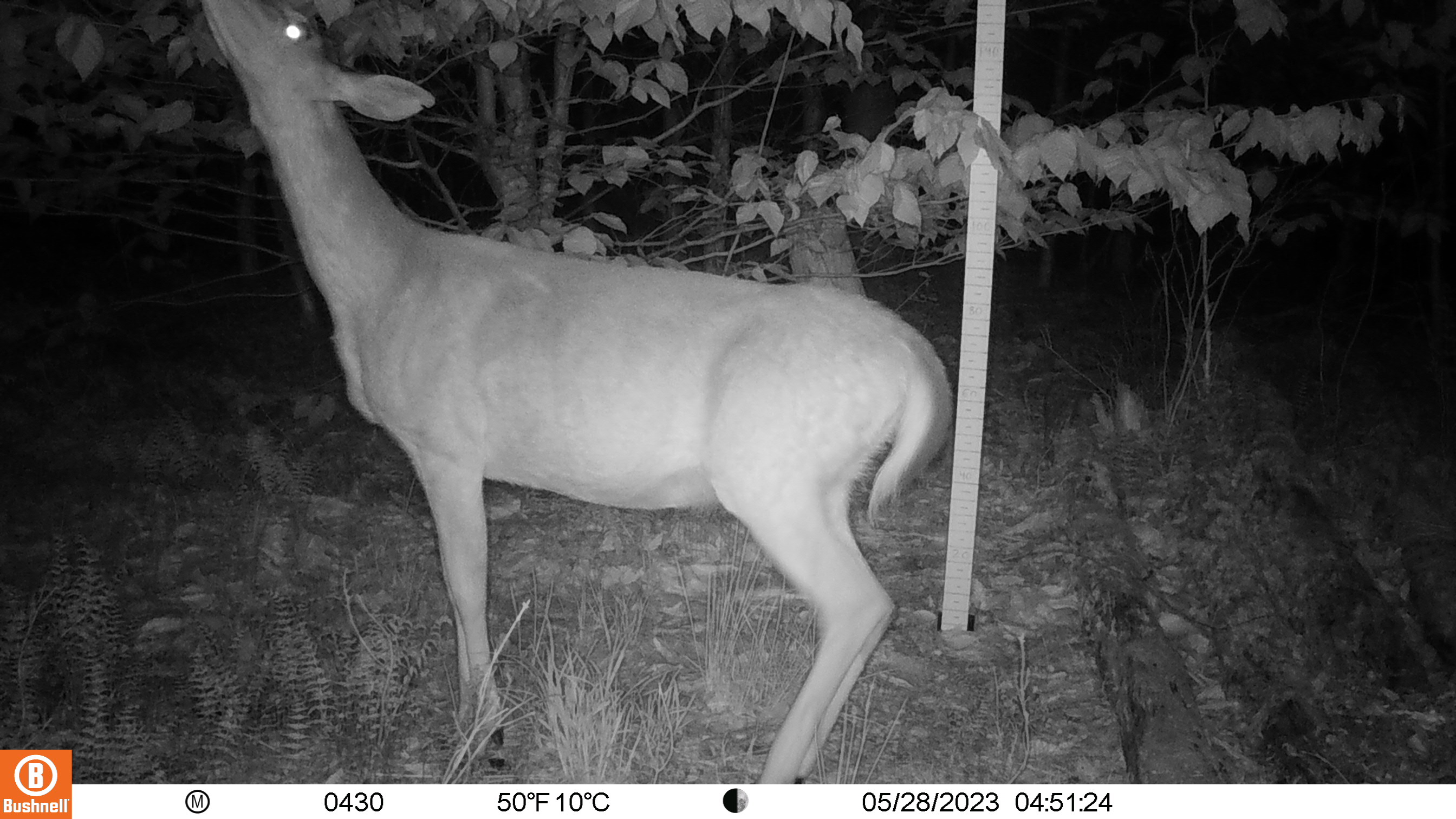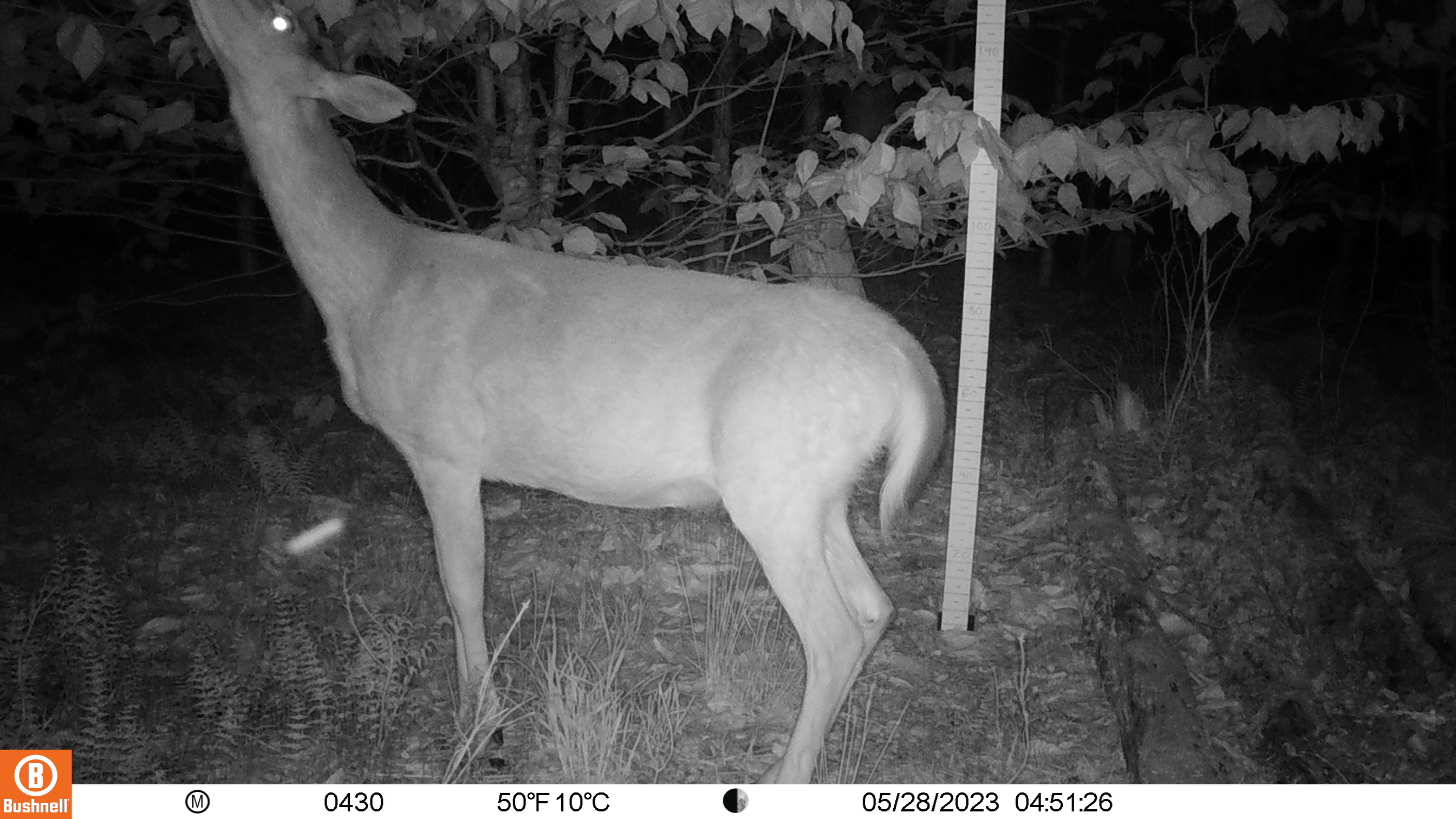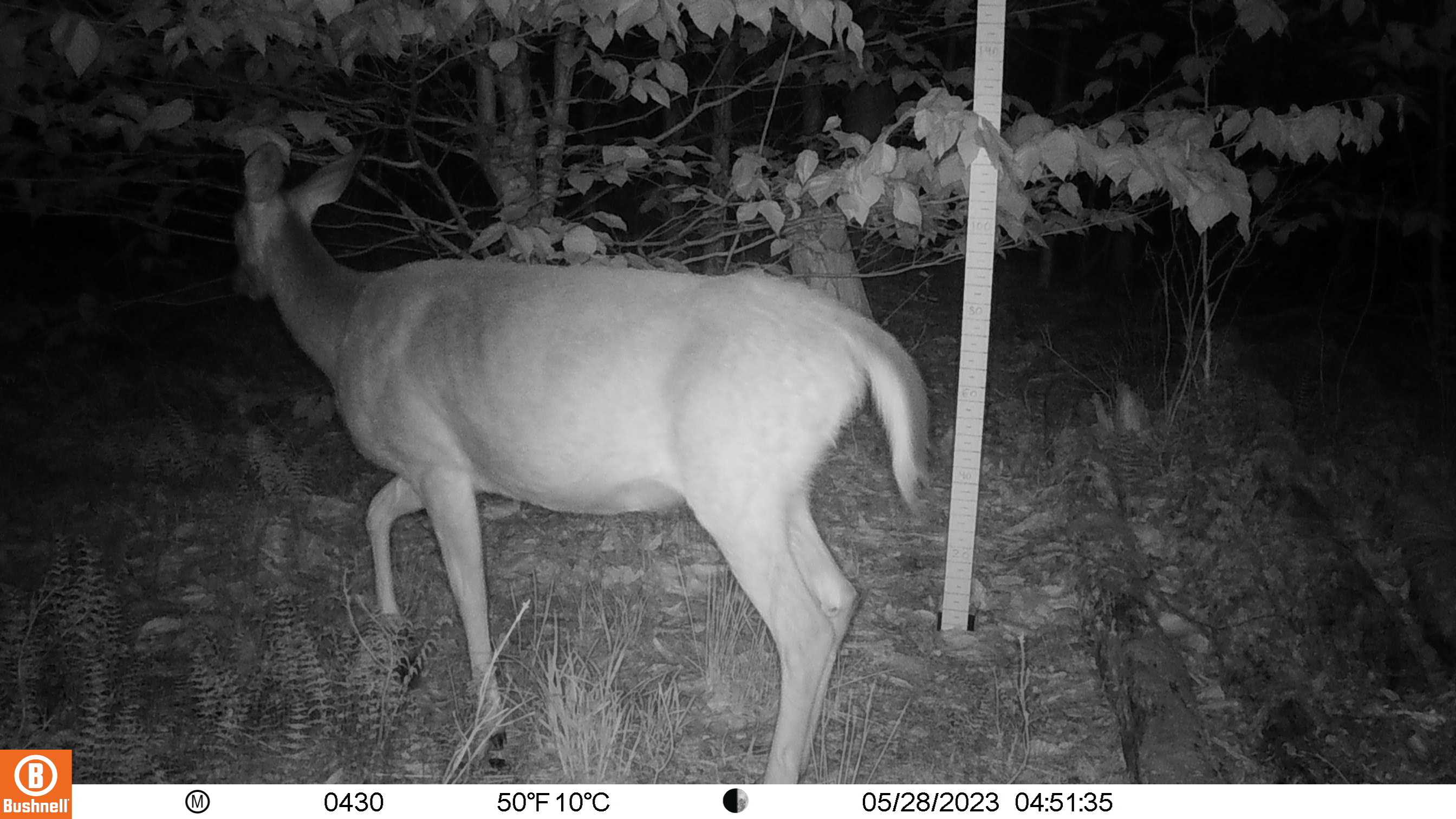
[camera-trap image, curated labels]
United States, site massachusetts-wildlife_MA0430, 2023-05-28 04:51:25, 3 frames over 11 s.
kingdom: Animalia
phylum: Chordata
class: Mammalia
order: Artiodactyla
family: Cervidae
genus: Odocoileus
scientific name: Odocoileus virginianus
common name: white-tailed deer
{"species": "white-tailed deer (Odocoileus virginianus)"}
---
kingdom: Animalia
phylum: Arthropoda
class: Insecta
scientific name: Insecta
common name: insect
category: insect sp.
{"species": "insect sp. (insect) (Insecta)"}